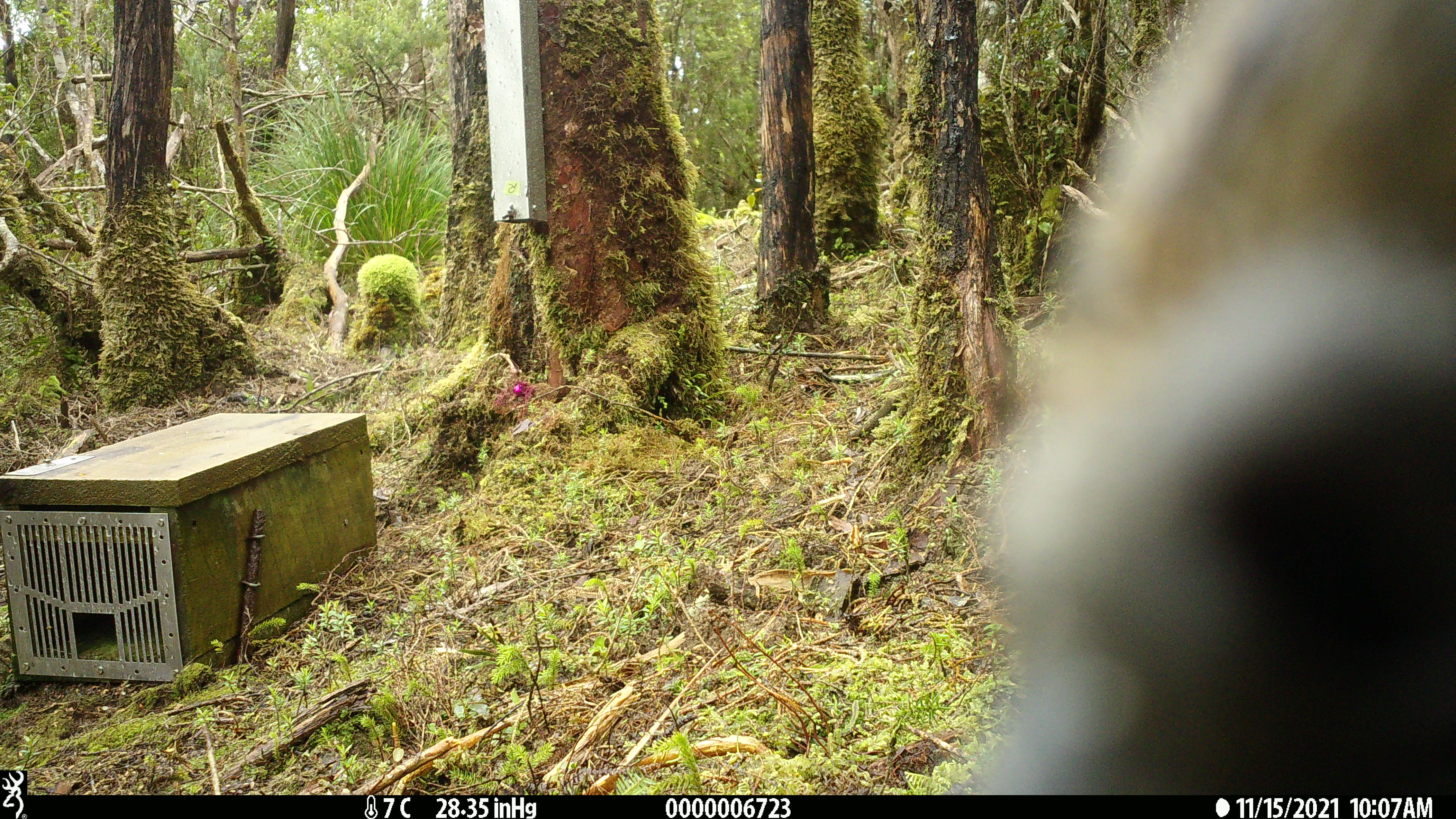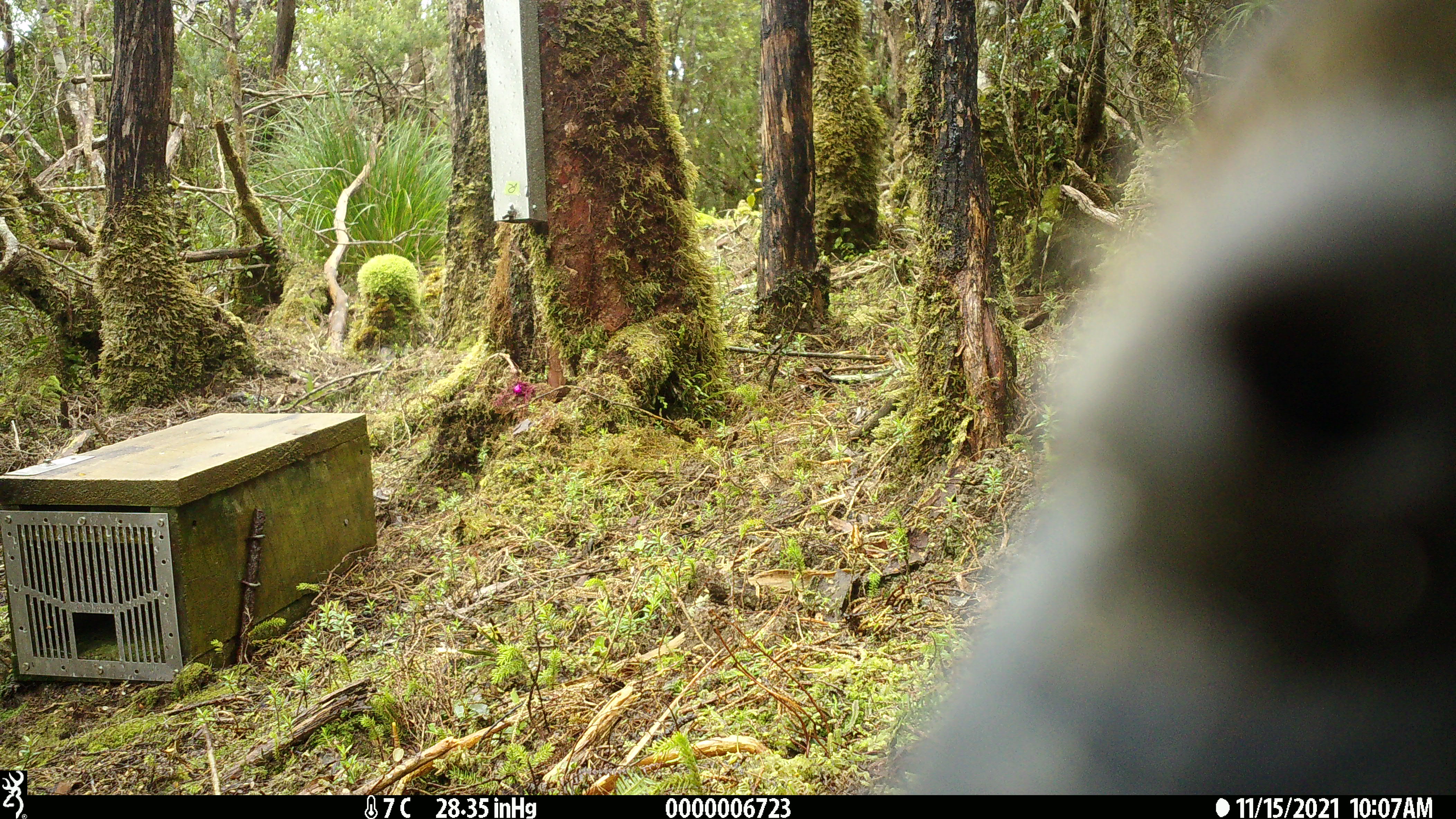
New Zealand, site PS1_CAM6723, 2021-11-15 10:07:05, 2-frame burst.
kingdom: Animalia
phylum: Chordata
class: Aves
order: Psittaciformes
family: Strigopidae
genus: Nestor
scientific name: Nestor notabilis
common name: kea